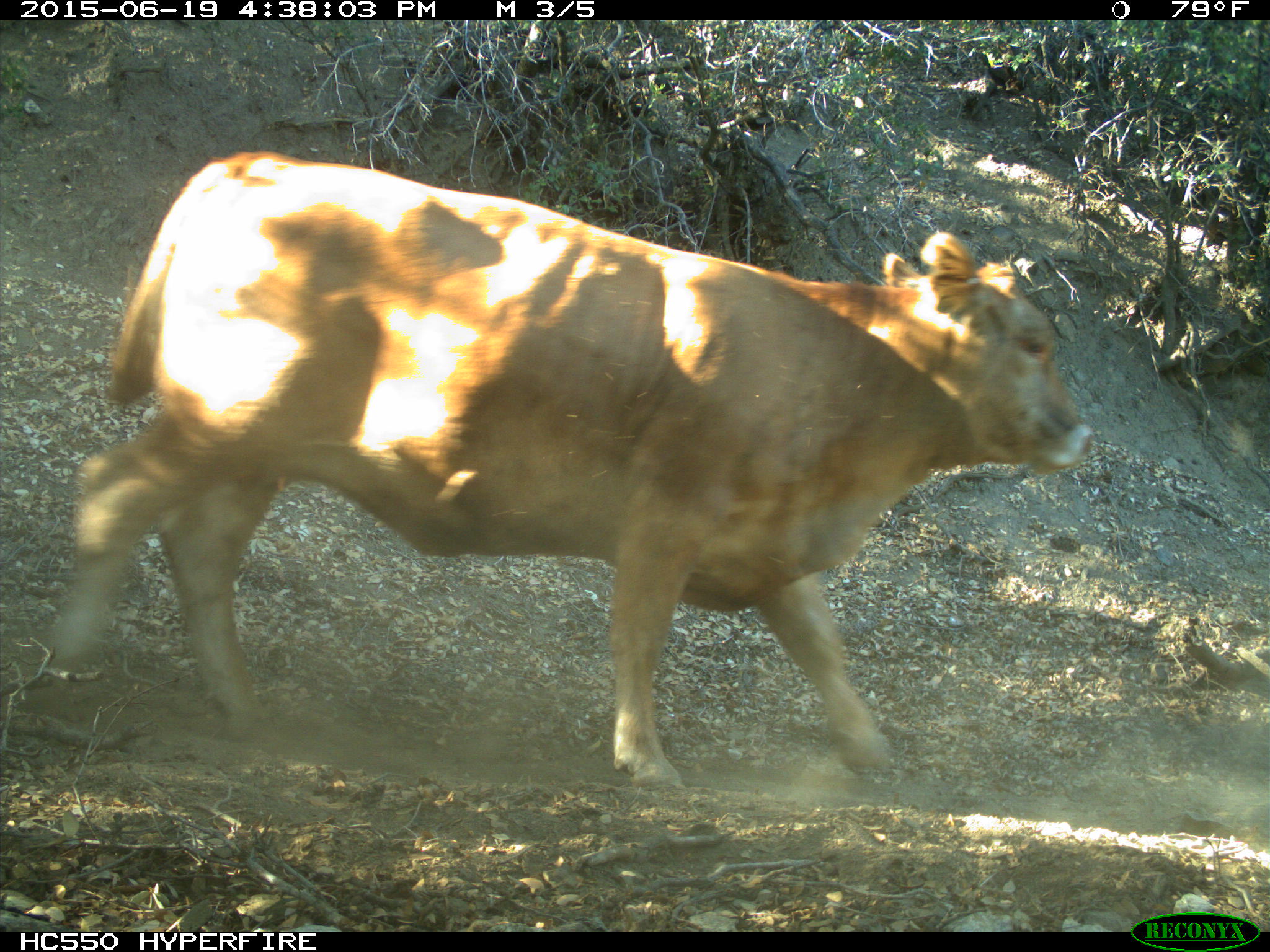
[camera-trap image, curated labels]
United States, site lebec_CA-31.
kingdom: Animalia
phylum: Chordata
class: Mammalia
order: Artiodactyla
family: Bovidae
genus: Bos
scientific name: Bos taurus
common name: domestic cow